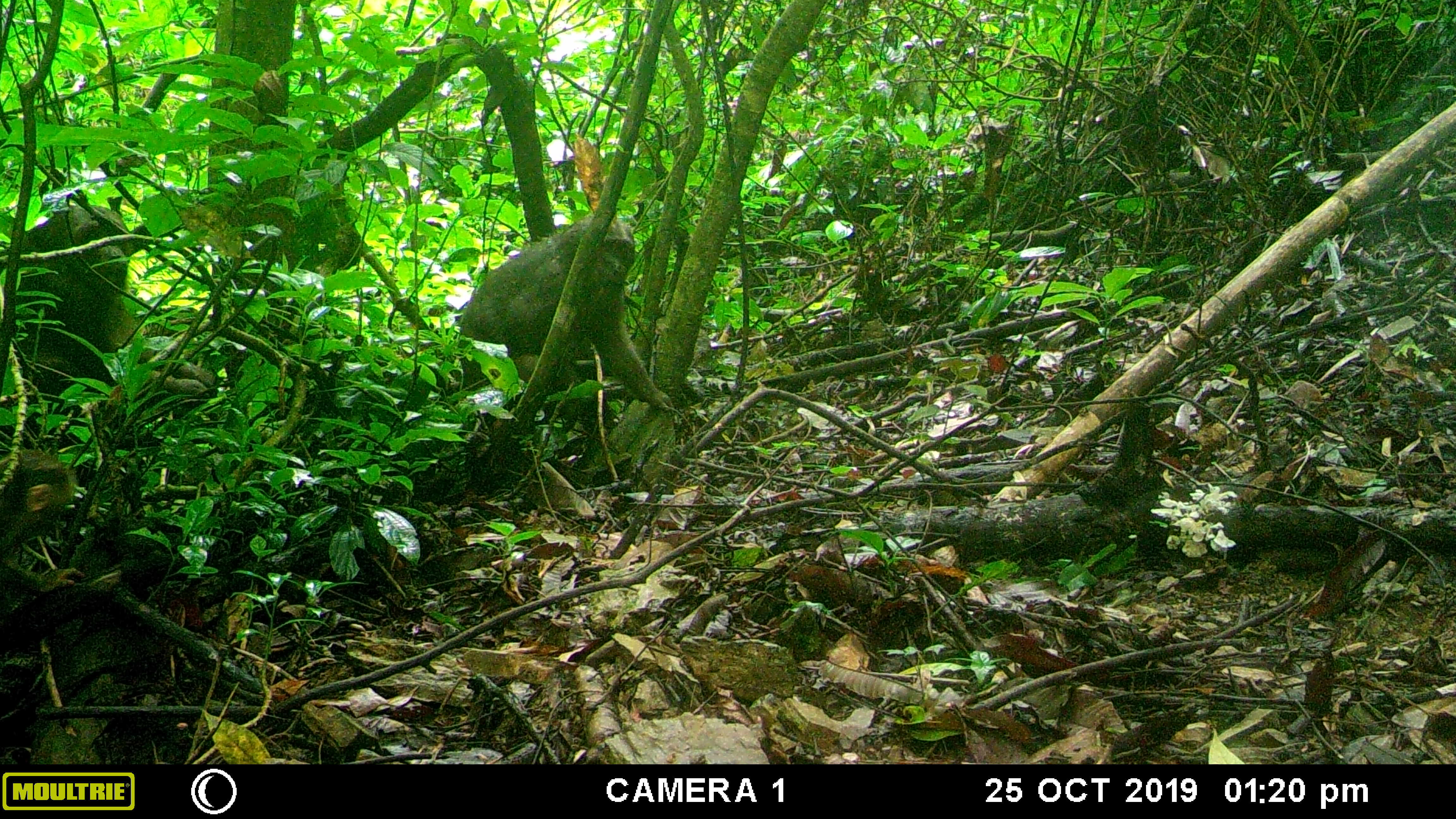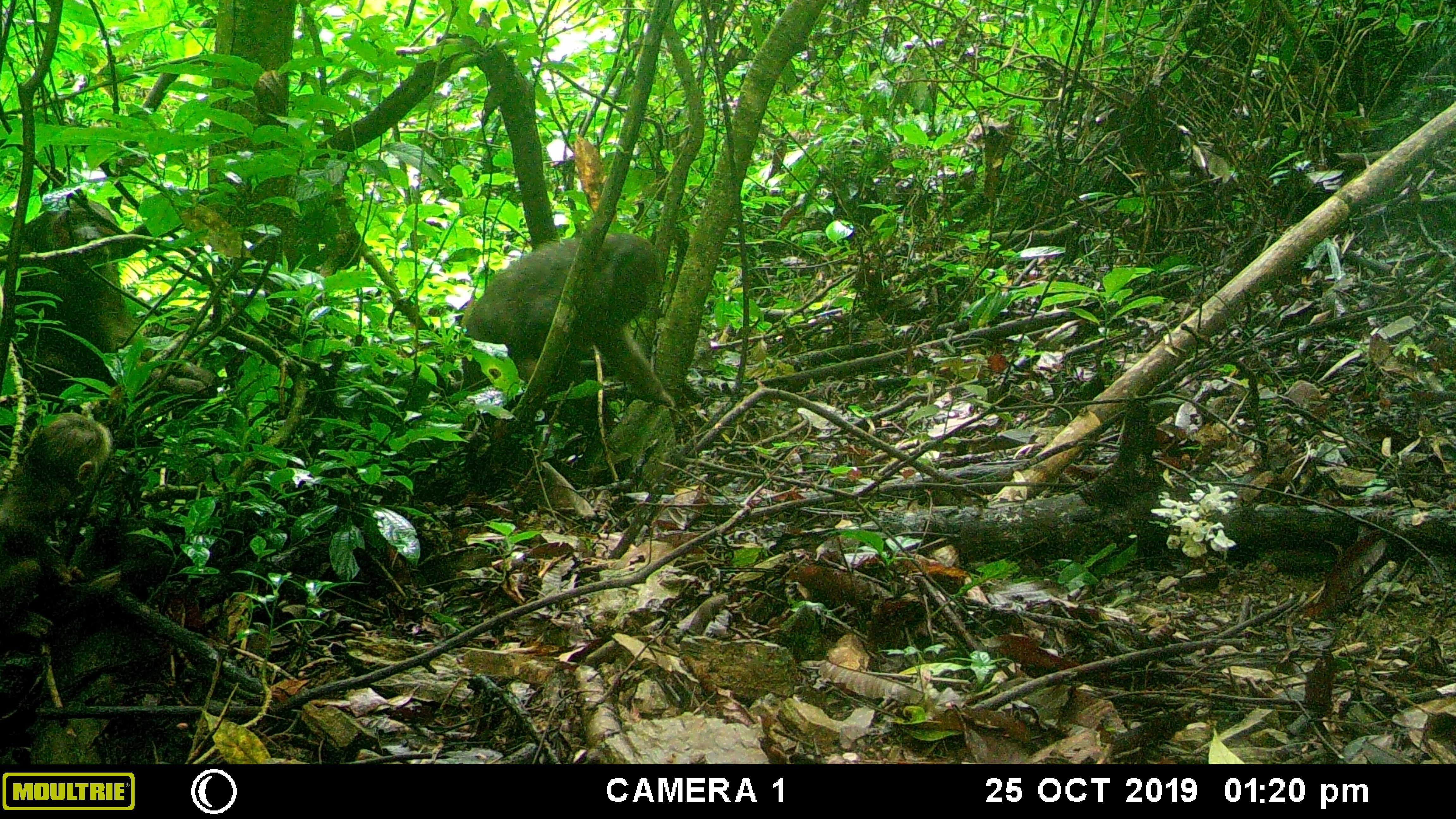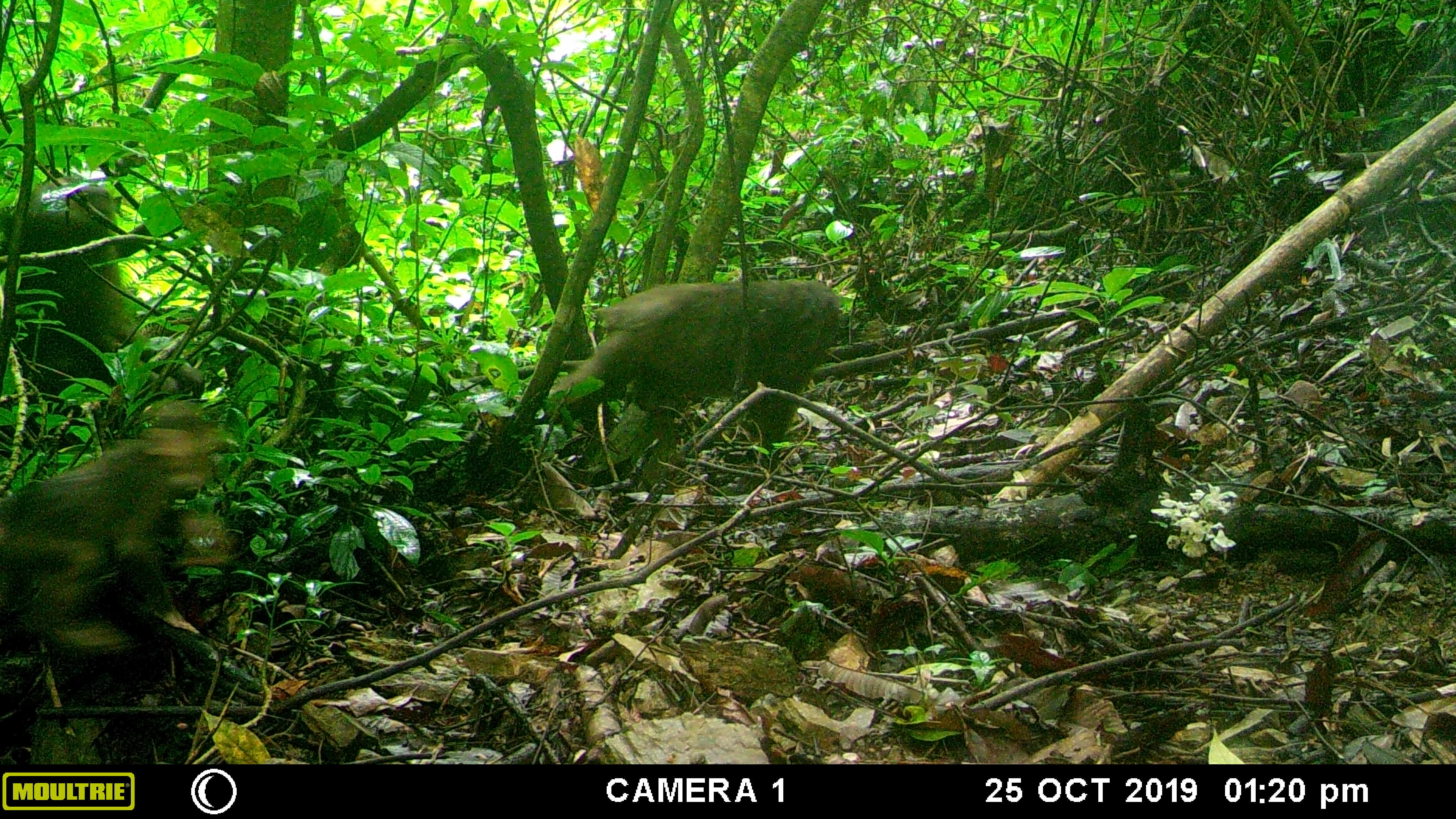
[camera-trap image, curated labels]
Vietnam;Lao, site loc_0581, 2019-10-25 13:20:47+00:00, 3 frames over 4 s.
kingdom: Animalia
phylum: Chordata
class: Mammalia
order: Primates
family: Cercopithecidae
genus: Macaca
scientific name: Macaca arctoides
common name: stump-tailed macaque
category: stump tailed macaque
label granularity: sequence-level